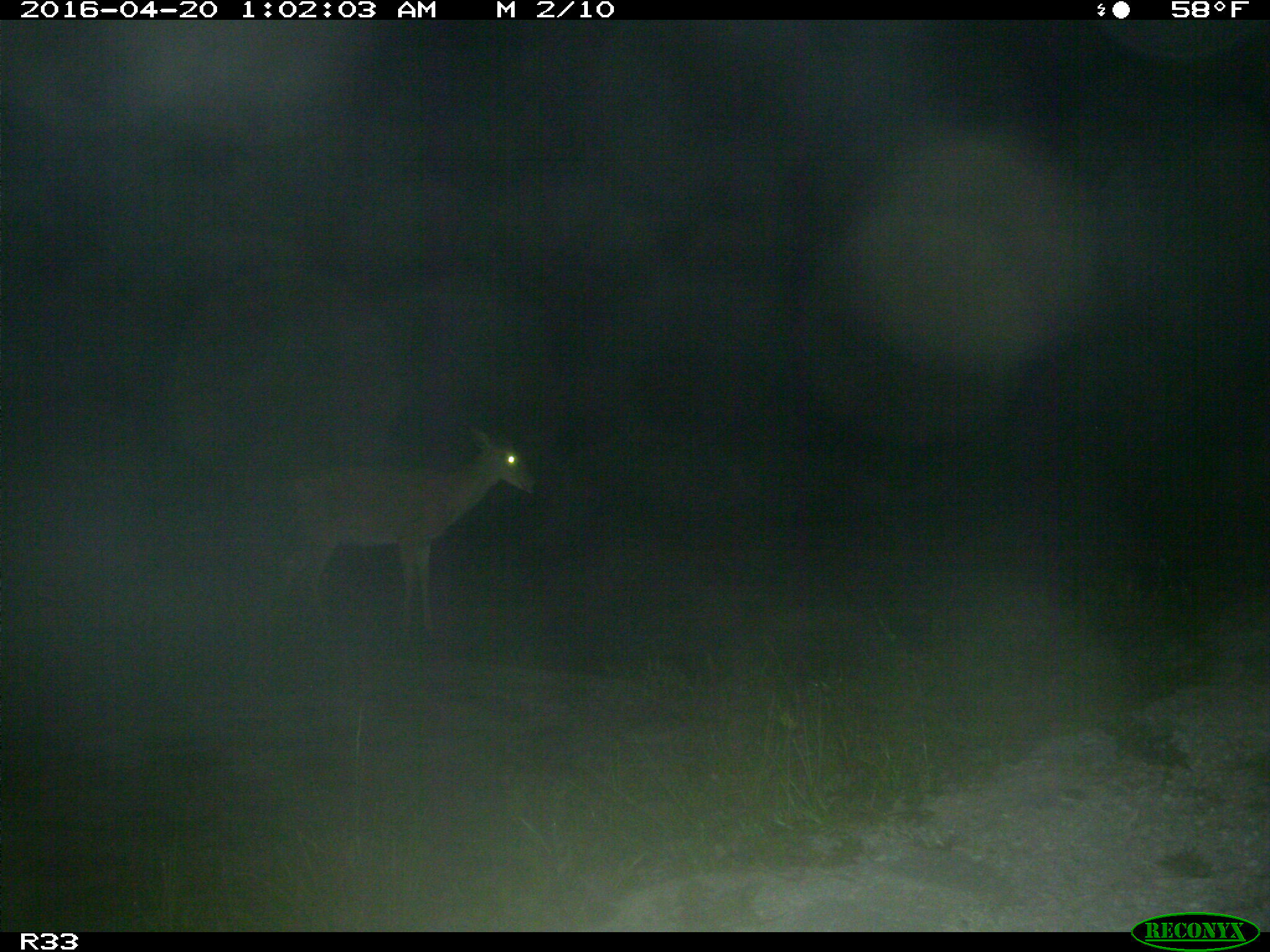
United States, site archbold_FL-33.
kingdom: Animalia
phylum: Chordata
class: Mammalia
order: Artiodactyla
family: Cervidae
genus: Odocoileus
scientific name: Odocoileus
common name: deer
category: unidentified deer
Unidentified deer (deer) (Odocoileus).